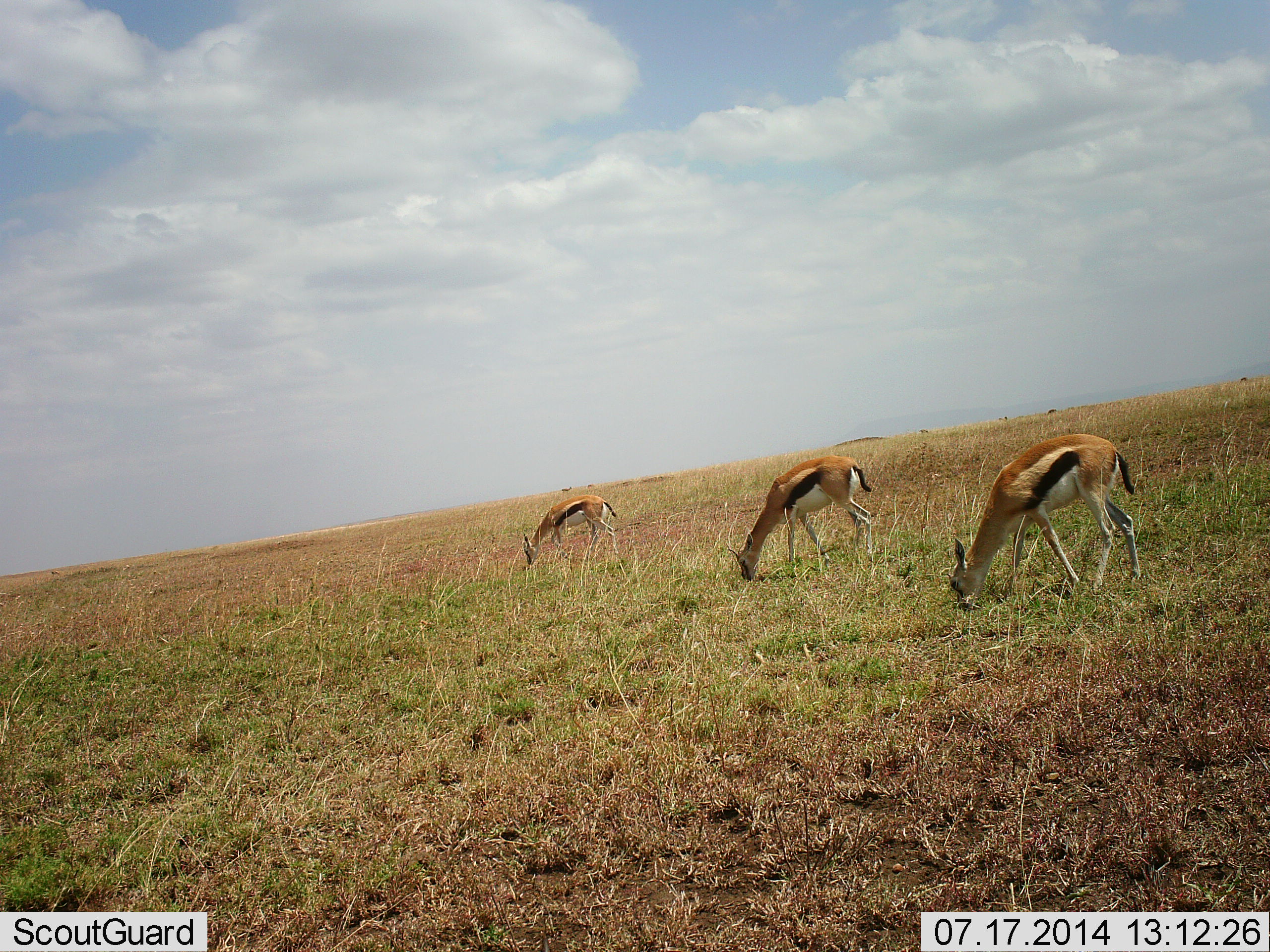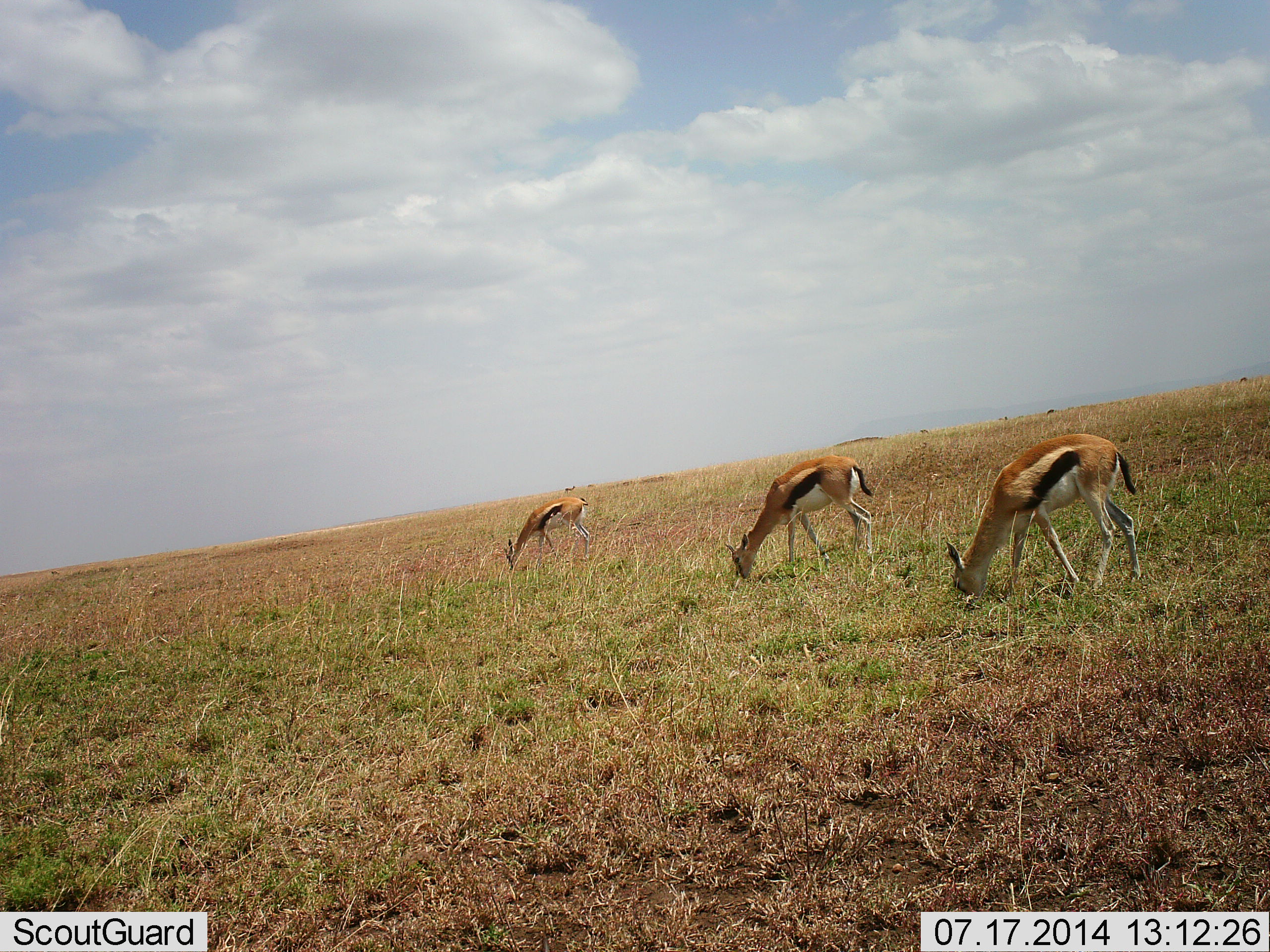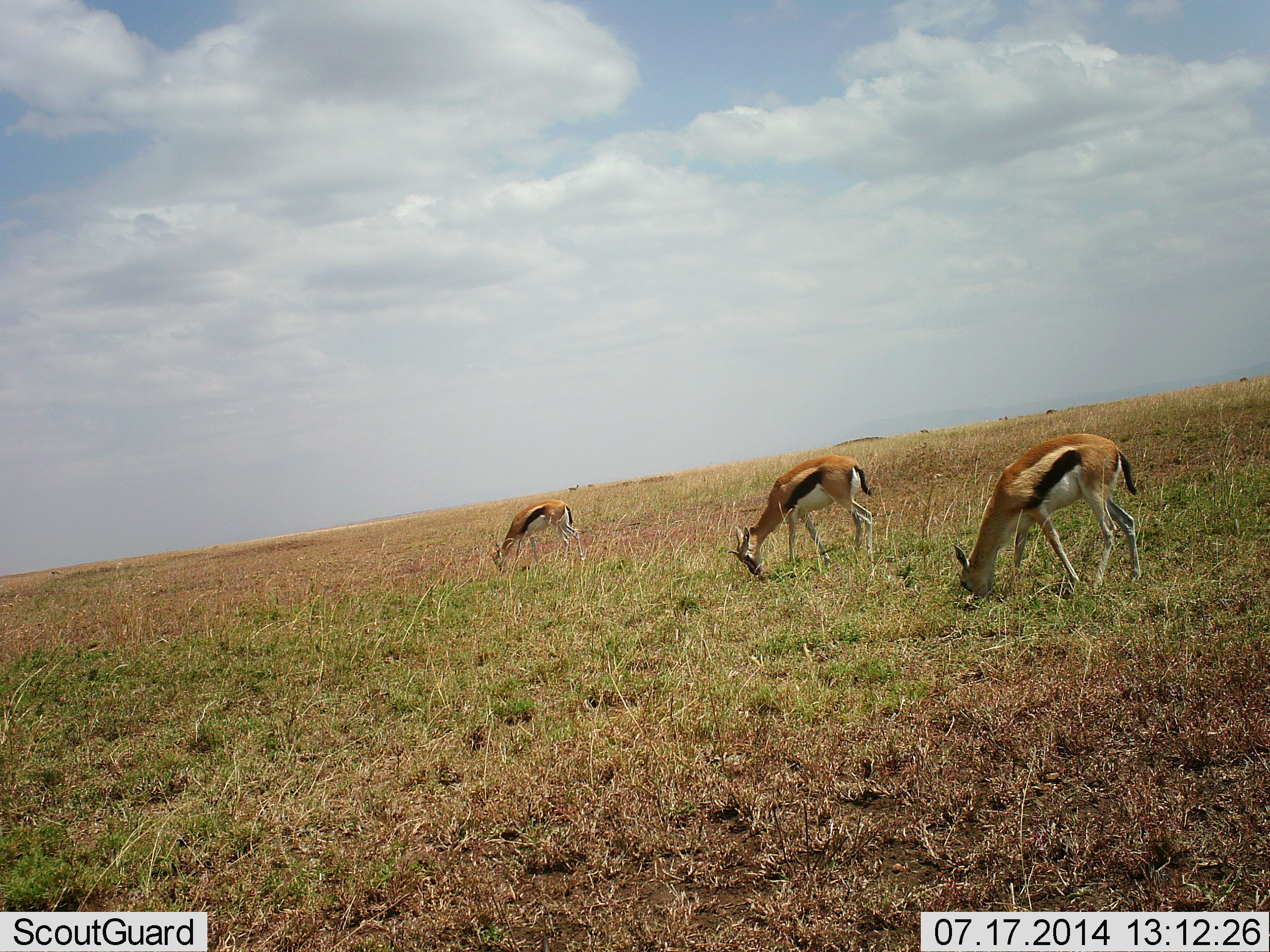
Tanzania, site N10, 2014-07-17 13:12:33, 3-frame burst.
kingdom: Animalia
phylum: Chordata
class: Mammalia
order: Artiodactyla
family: Bovidae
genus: Eudorcas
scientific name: Eudorcas thomsonii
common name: thomson's gazelle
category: gazellethomsons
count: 3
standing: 20%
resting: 0%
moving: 20%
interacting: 0%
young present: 0%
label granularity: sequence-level